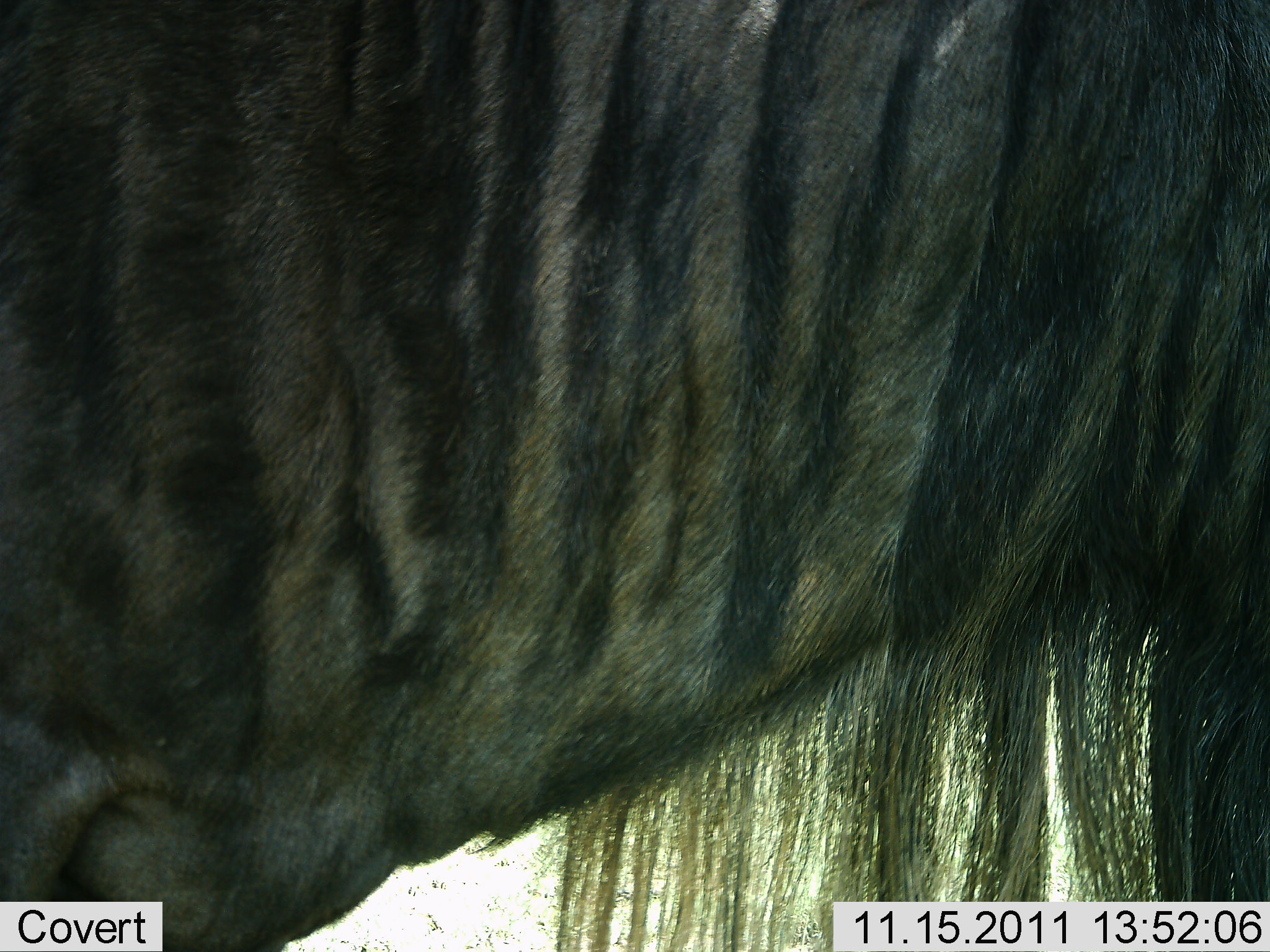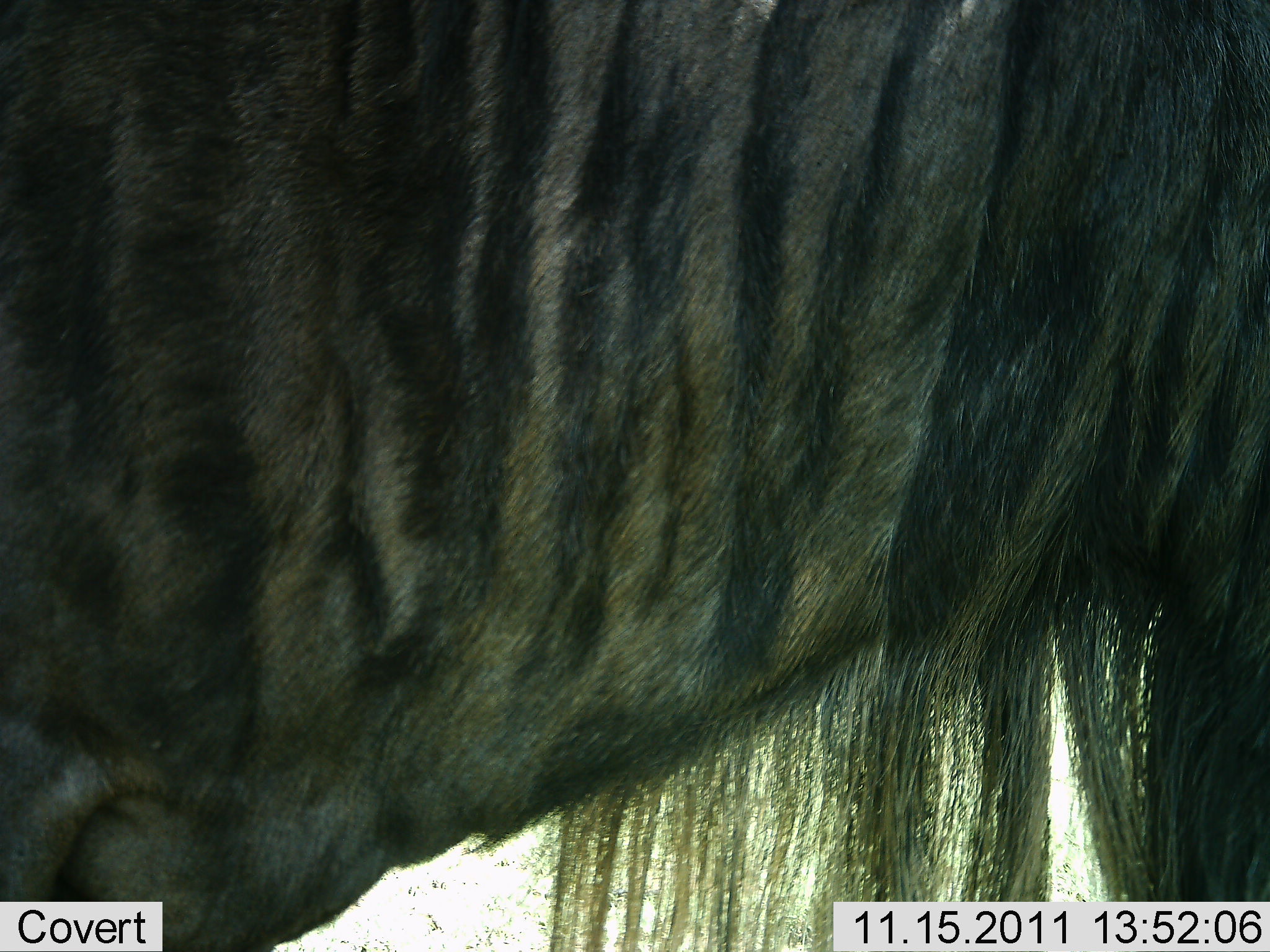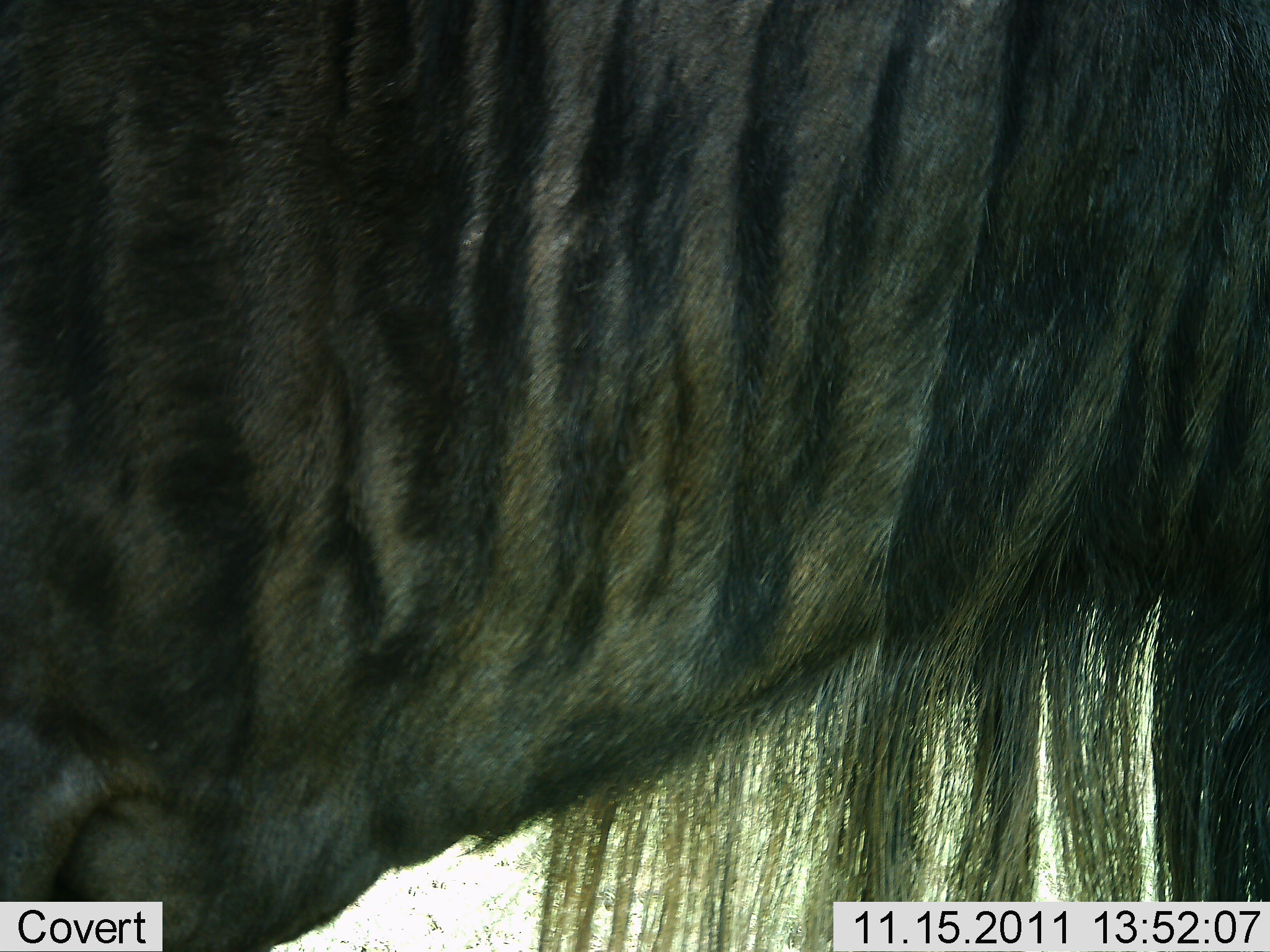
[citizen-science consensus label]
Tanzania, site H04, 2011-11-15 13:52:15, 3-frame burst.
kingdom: Animalia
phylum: Chordata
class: Mammalia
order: Artiodactyla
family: Bovidae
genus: Connochaetes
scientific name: Connochaetes taurinus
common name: blue wildebeest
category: wildebeest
Wildebeest (blue wildebeest) (Connochaetes taurinus), count 1. Behavior (volunteer vote fractions): standing 100%, resting 0%, moving 0%, interacting 0%. Young present (vote fraction): 0%. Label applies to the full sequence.